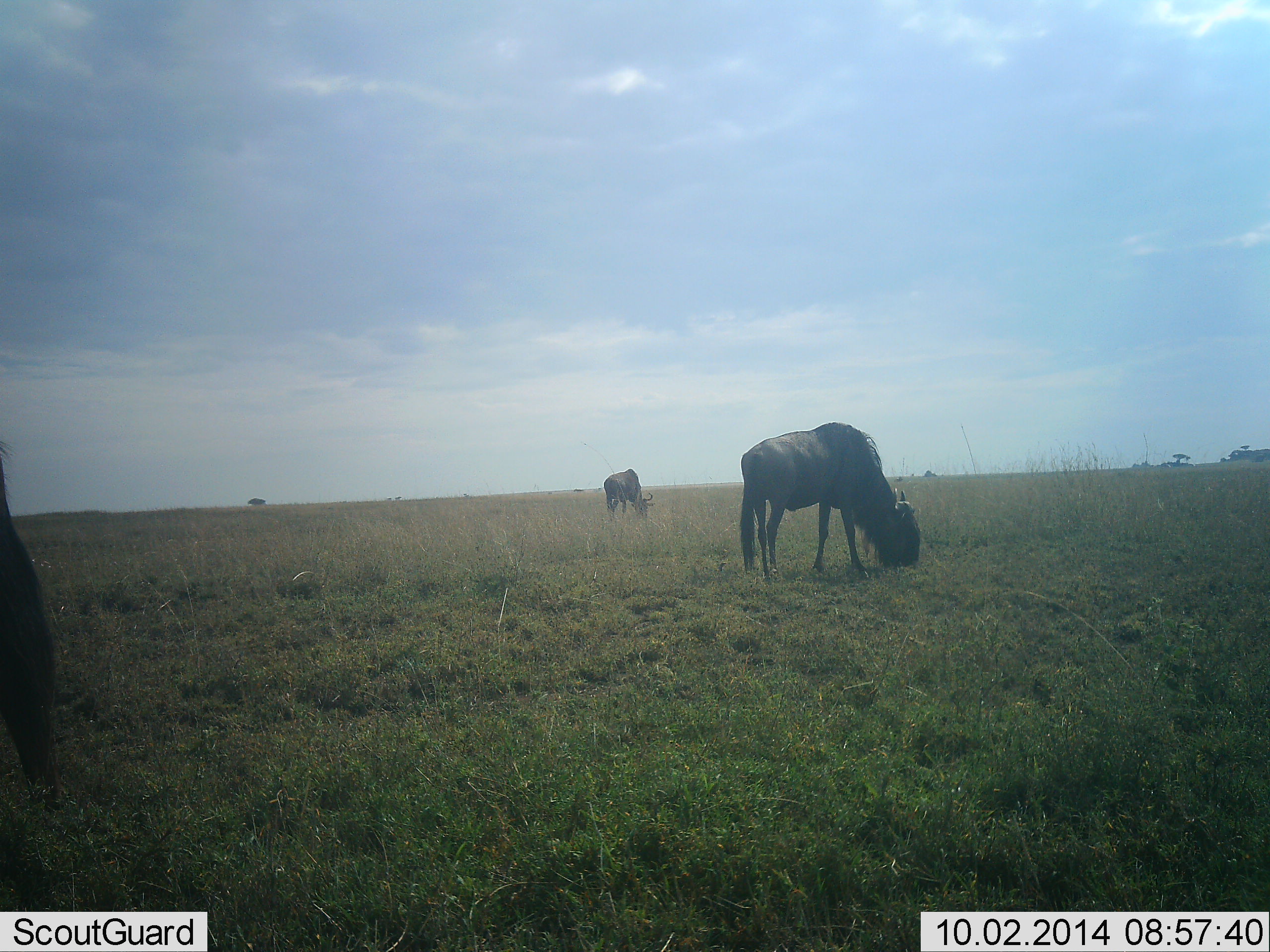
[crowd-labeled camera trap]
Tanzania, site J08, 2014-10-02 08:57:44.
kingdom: Animalia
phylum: Chordata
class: Mammalia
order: Artiodactyla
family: Bovidae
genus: Connochaetes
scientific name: Connochaetes taurinus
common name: blue wildebeest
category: wildebeest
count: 3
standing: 50%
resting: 0%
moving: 0%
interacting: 0%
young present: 0%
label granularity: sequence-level